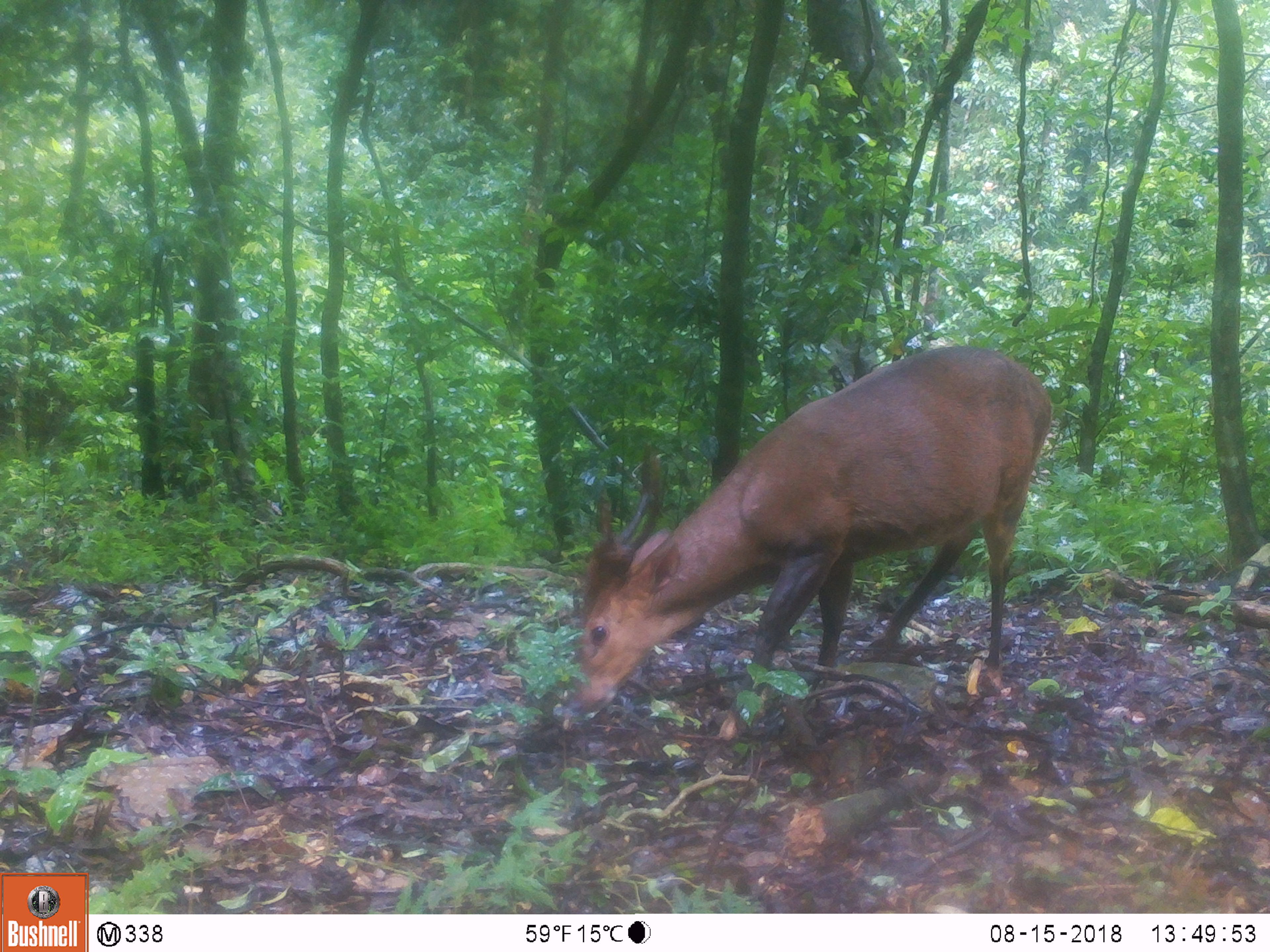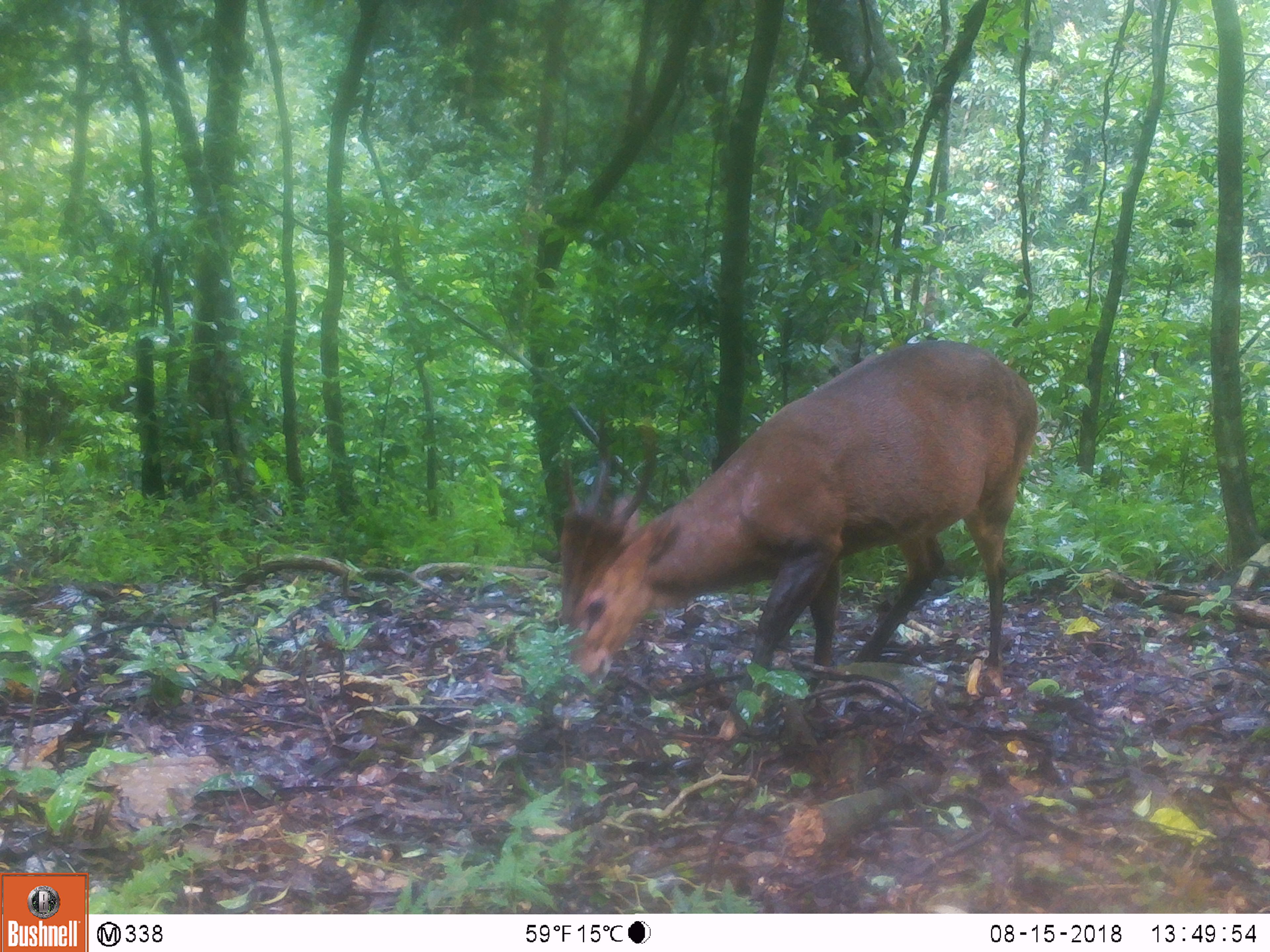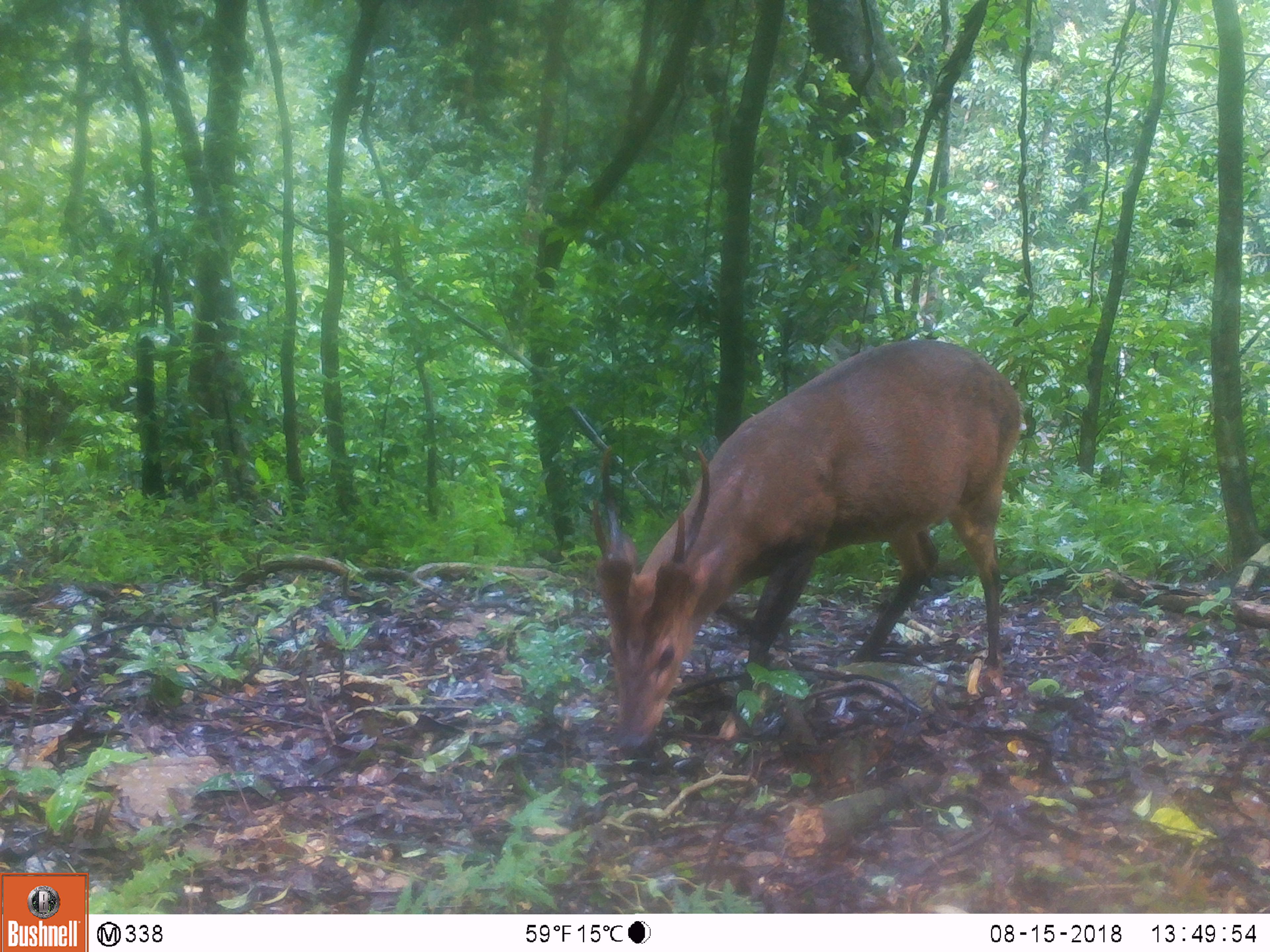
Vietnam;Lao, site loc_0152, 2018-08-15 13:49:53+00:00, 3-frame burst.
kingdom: Animalia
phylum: Chordata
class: Mammalia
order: Artiodactyla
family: Cervidae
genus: Muntiacus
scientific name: Muntiacus vuquangensis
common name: large-antlered muntjac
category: large antlered muntjac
Large antlered muntjac (large-antlered muntjac) (Muntiacus vuquangensis). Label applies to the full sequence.